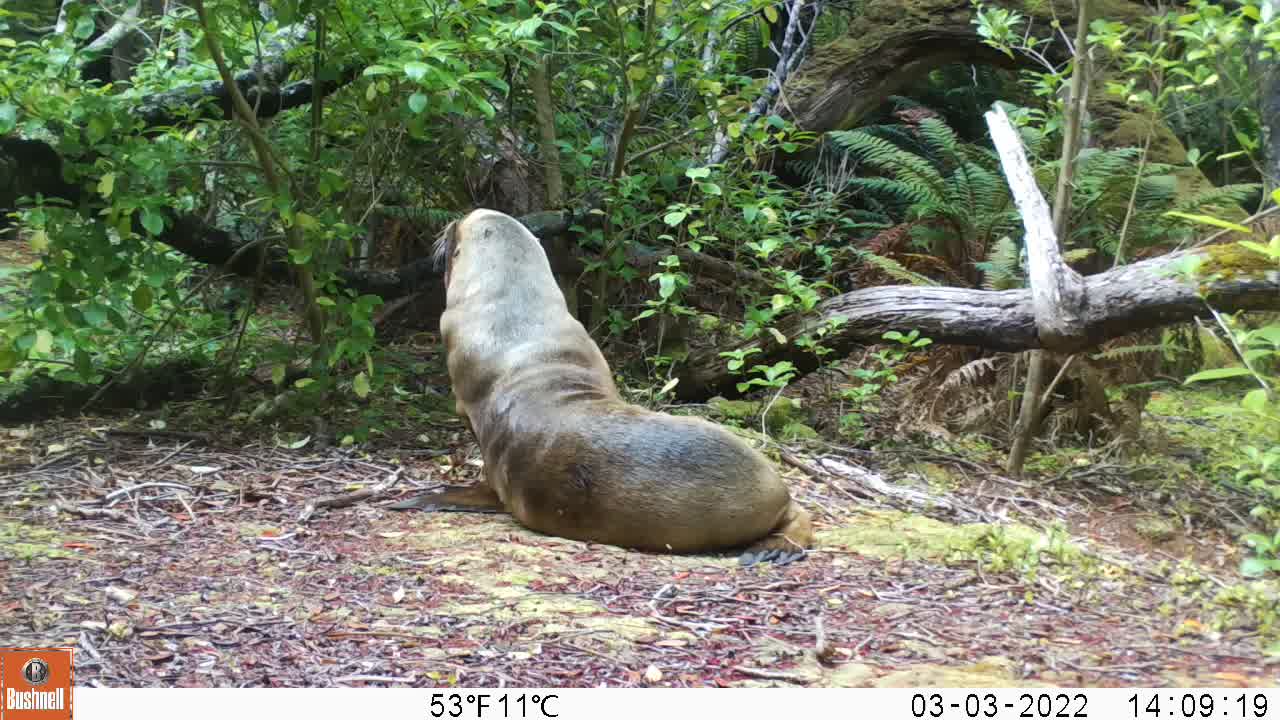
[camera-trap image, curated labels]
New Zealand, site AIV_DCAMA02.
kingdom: Animalia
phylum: Chordata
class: Mammalia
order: Carnivora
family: Otariidae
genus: Phocarctos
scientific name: Phocarctos hookeri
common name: new zealand sea lion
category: sealion